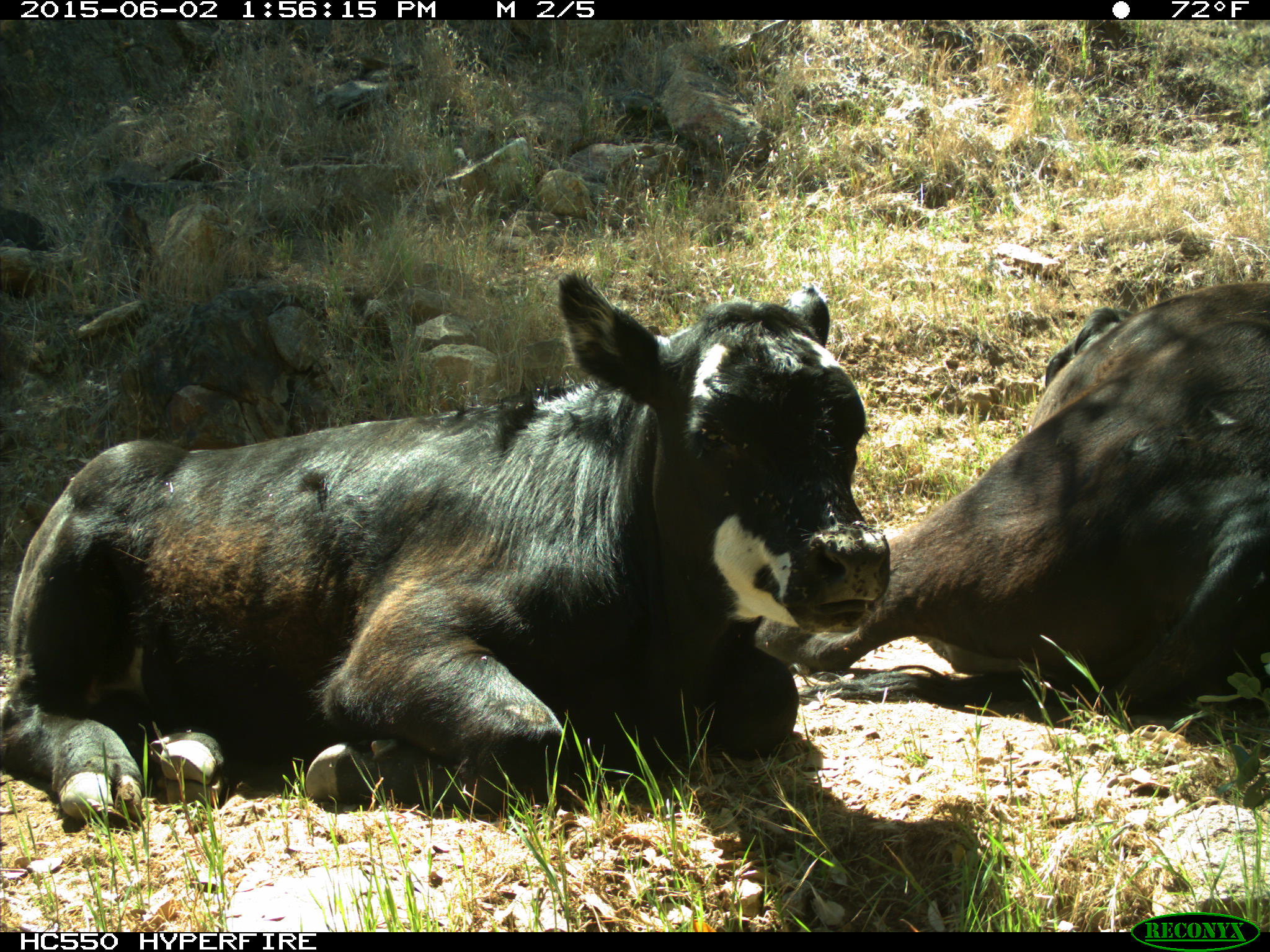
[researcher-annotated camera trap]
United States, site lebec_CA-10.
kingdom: Animalia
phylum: Chordata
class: Mammalia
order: Artiodactyla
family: Bovidae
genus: Bos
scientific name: Bos taurus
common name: domestic cow